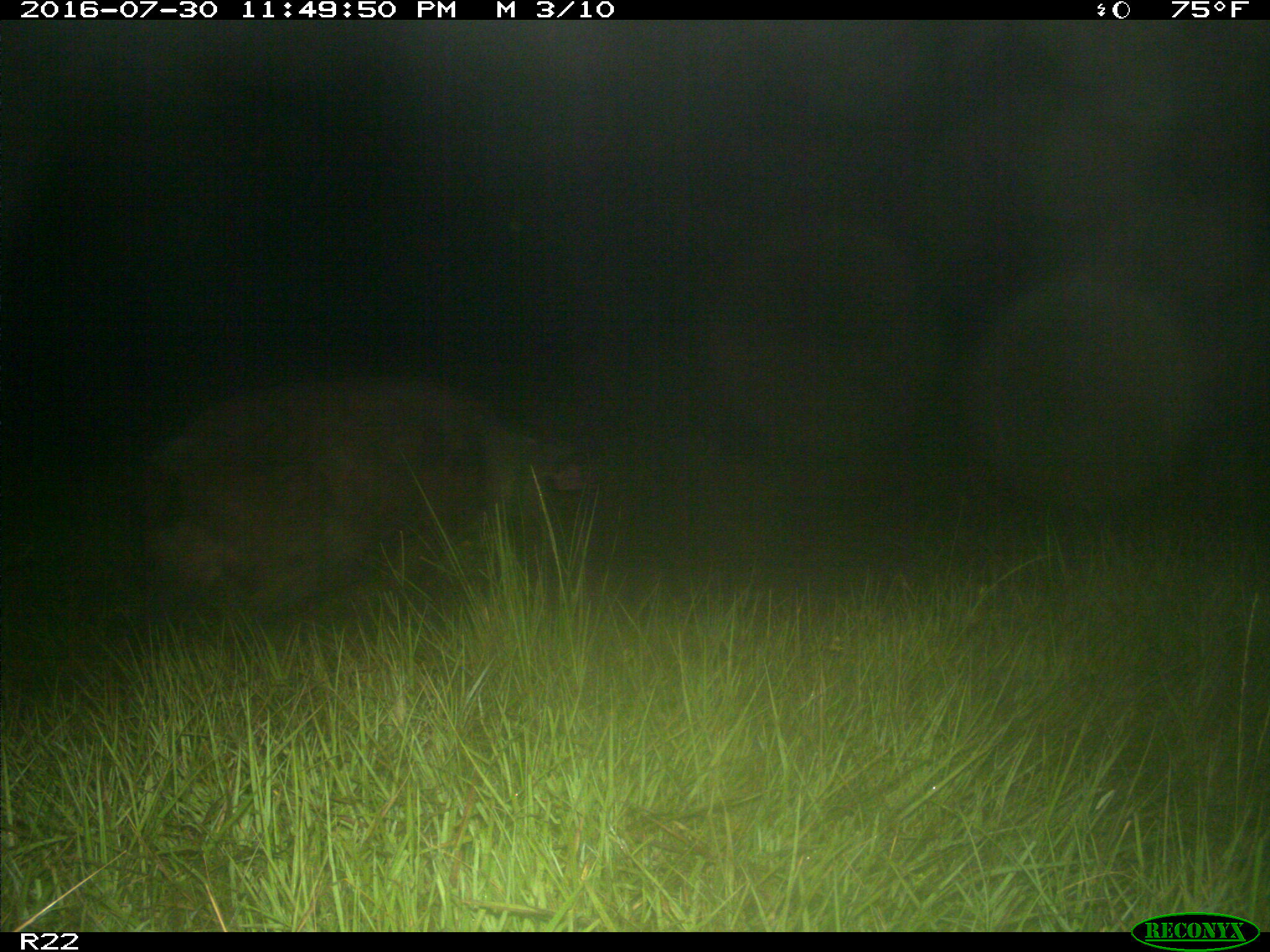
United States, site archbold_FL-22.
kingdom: Animalia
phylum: Chordata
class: Mammalia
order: Artiodactyla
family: Suidae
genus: Sus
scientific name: Sus scrofa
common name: wild boar